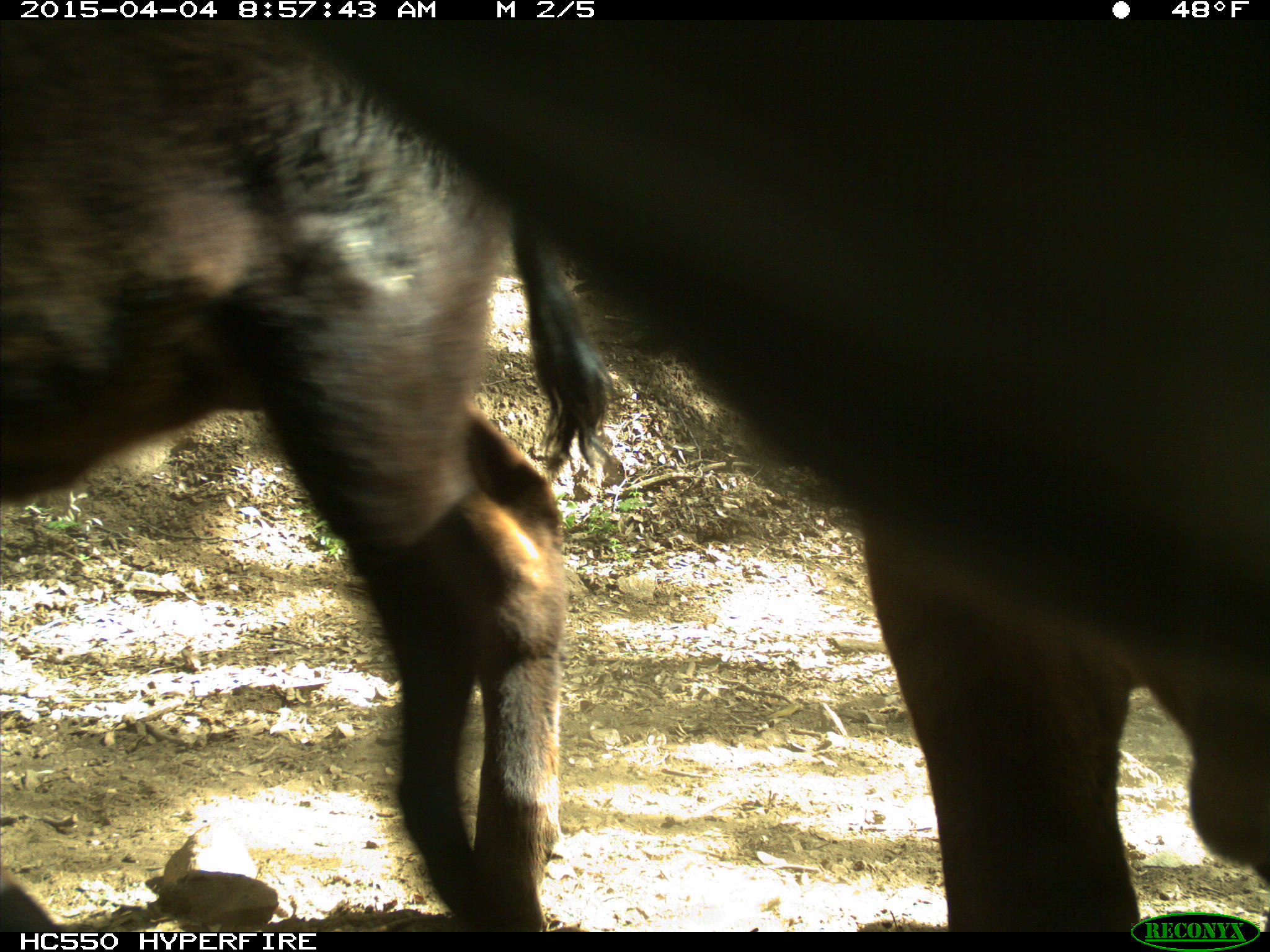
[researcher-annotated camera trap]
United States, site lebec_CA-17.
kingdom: Animalia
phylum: Chordata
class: Mammalia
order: Artiodactyla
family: Bovidae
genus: Bos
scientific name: Bos taurus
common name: domestic cow